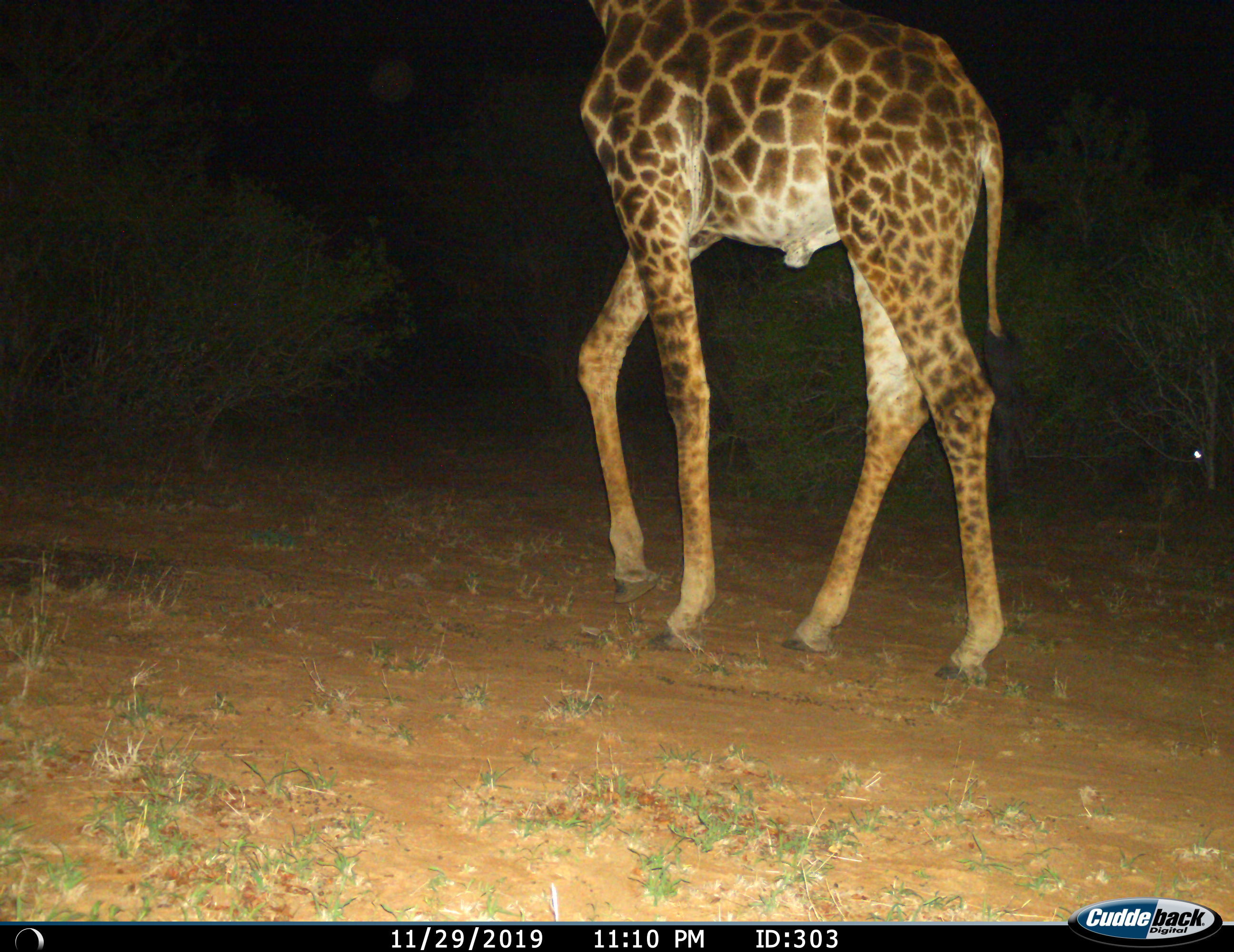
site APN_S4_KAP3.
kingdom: Animalia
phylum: Chordata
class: Mammalia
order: Artiodactyla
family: Giraffidae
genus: Giraffa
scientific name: Giraffa camelopardalis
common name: giraffe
Giraffe (Giraffa camelopardalis), count 1. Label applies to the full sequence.